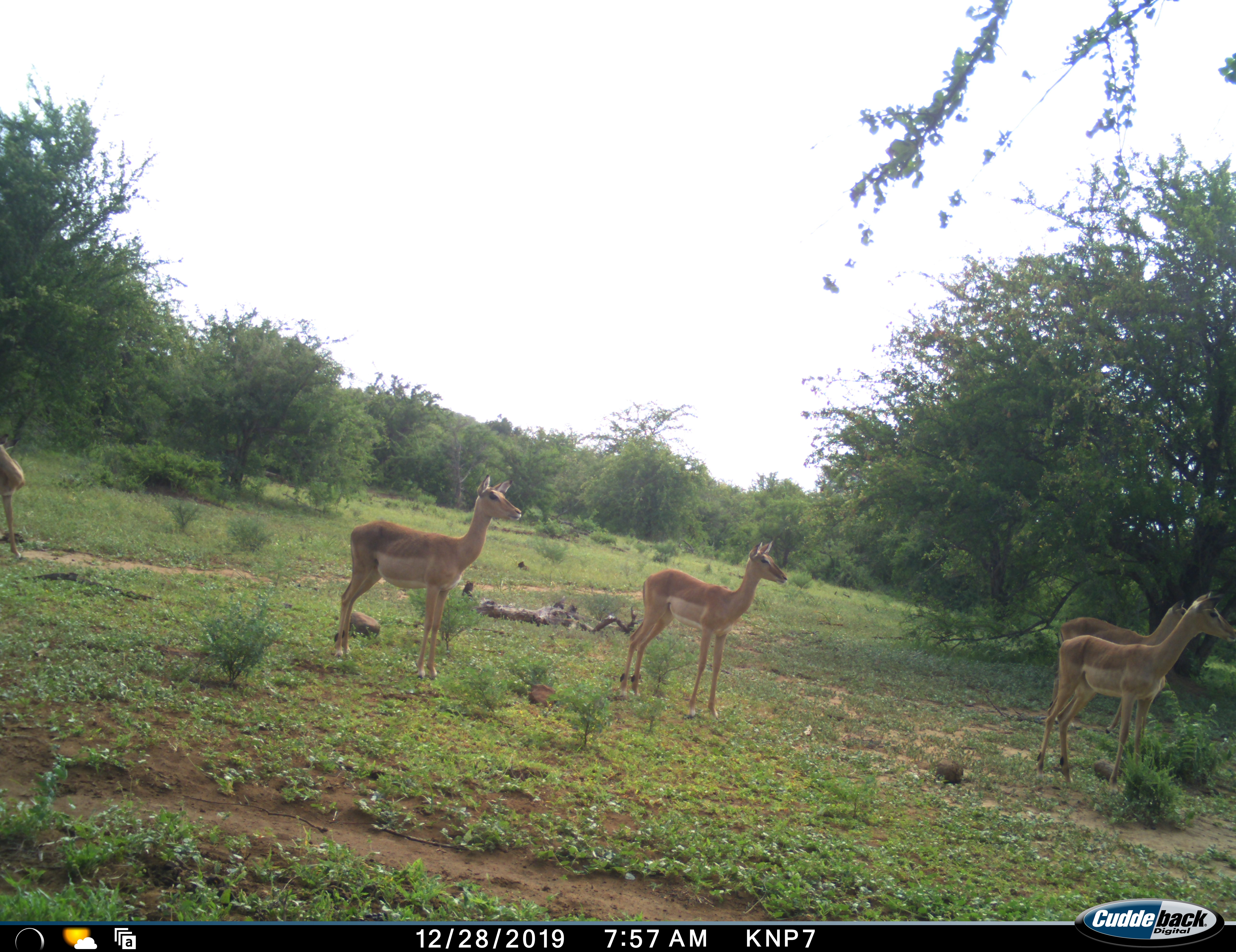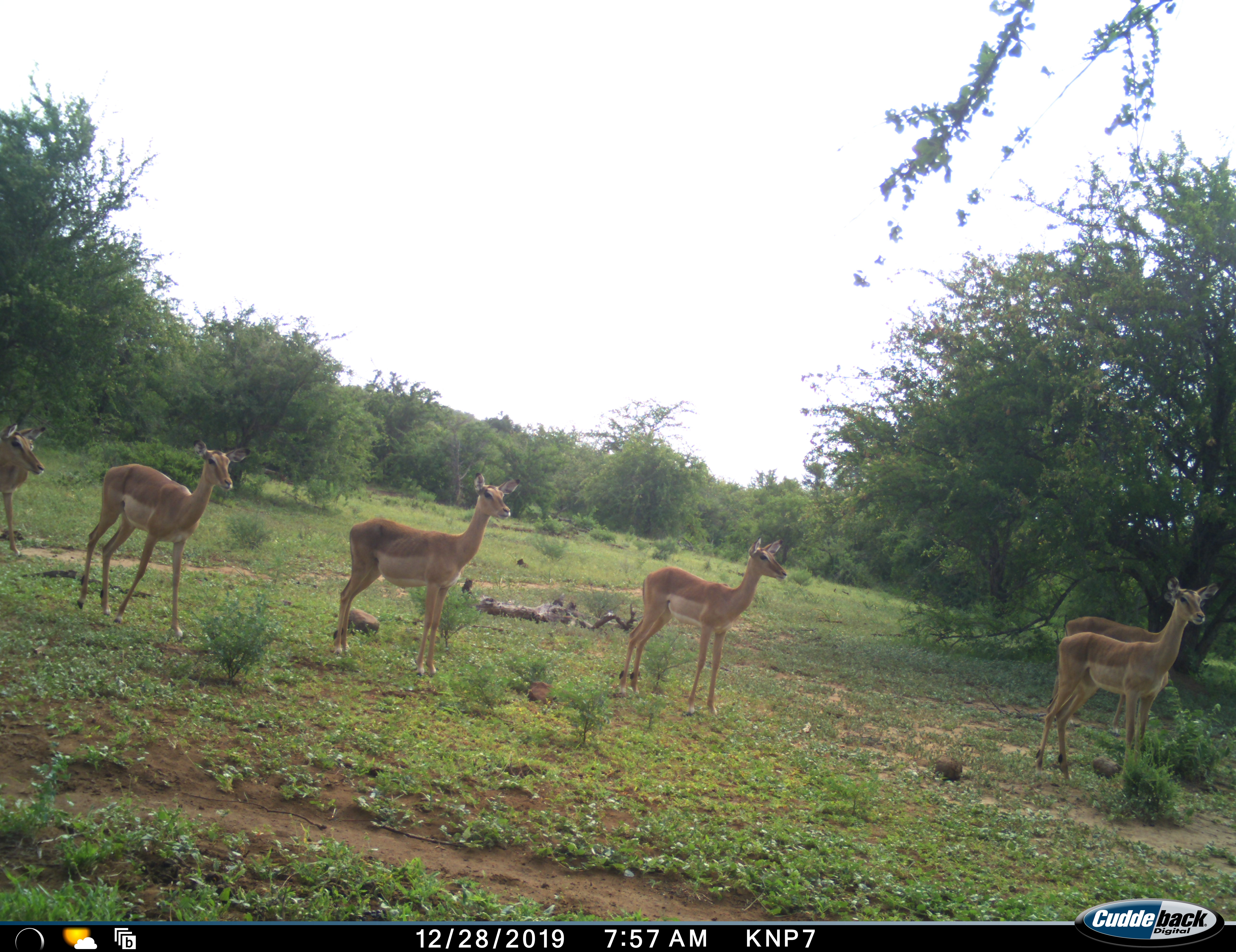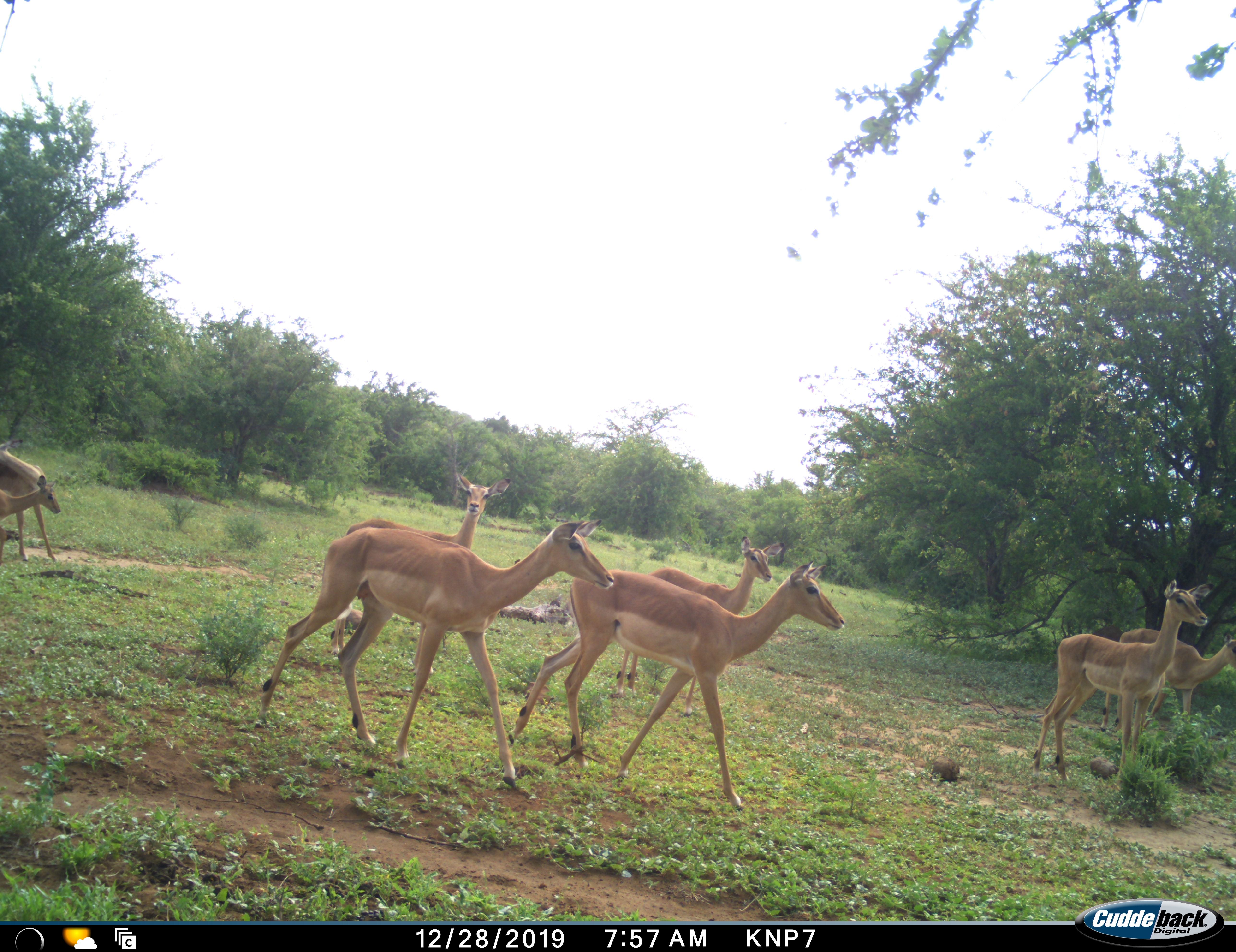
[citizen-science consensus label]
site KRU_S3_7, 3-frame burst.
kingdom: Animalia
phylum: Chordata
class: Mammalia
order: Artiodactyla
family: Bovidae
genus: Aepyceros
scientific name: Aepyceros melampus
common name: impala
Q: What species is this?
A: Impala (Aepyceros melampus).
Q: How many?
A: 8.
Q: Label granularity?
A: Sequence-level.